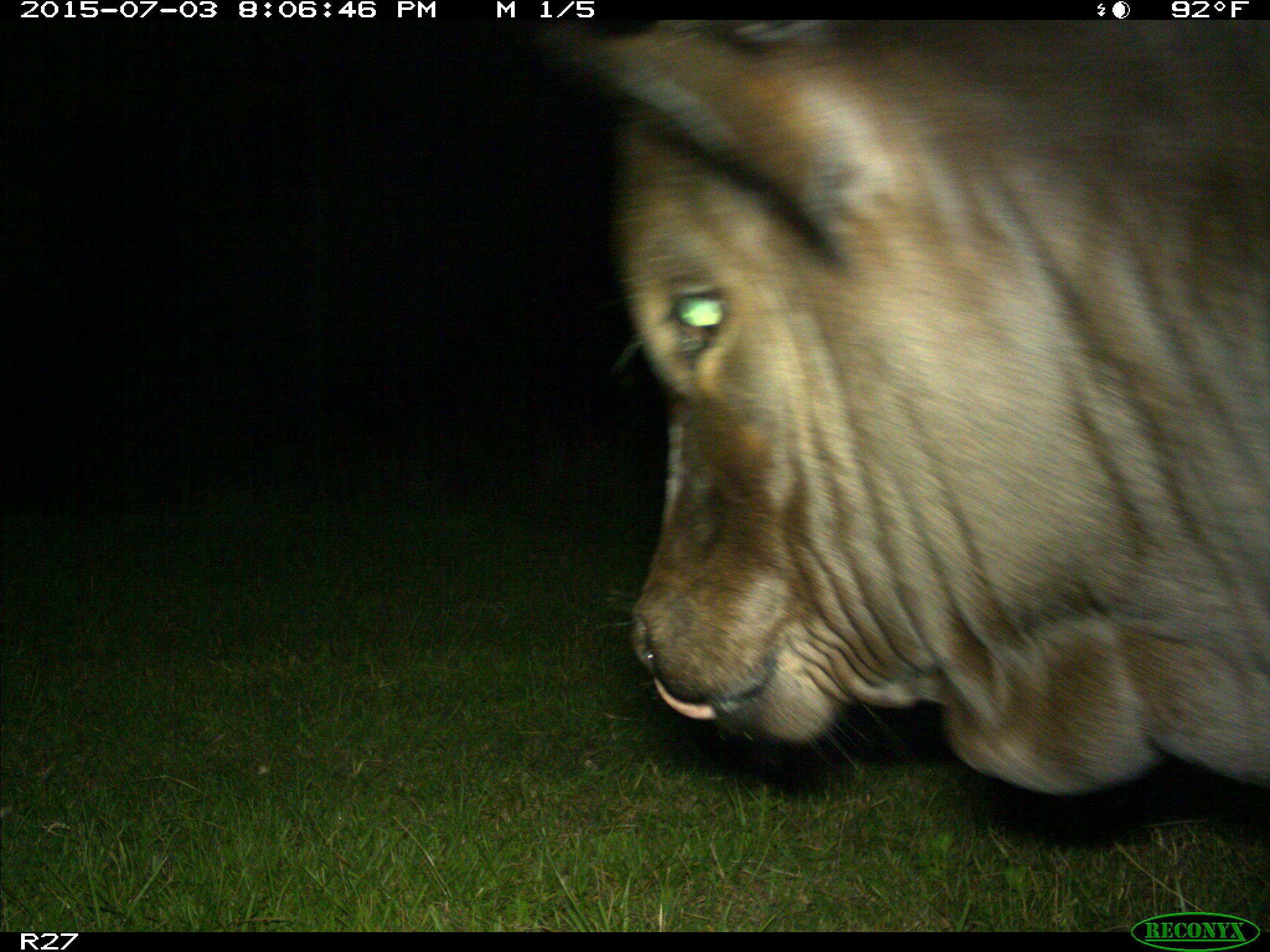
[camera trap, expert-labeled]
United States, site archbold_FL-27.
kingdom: Animalia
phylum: Chordata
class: Mammalia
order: Artiodactyla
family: Bovidae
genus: Bos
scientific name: Bos taurus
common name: domestic cow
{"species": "Bos taurus (domestic cow)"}